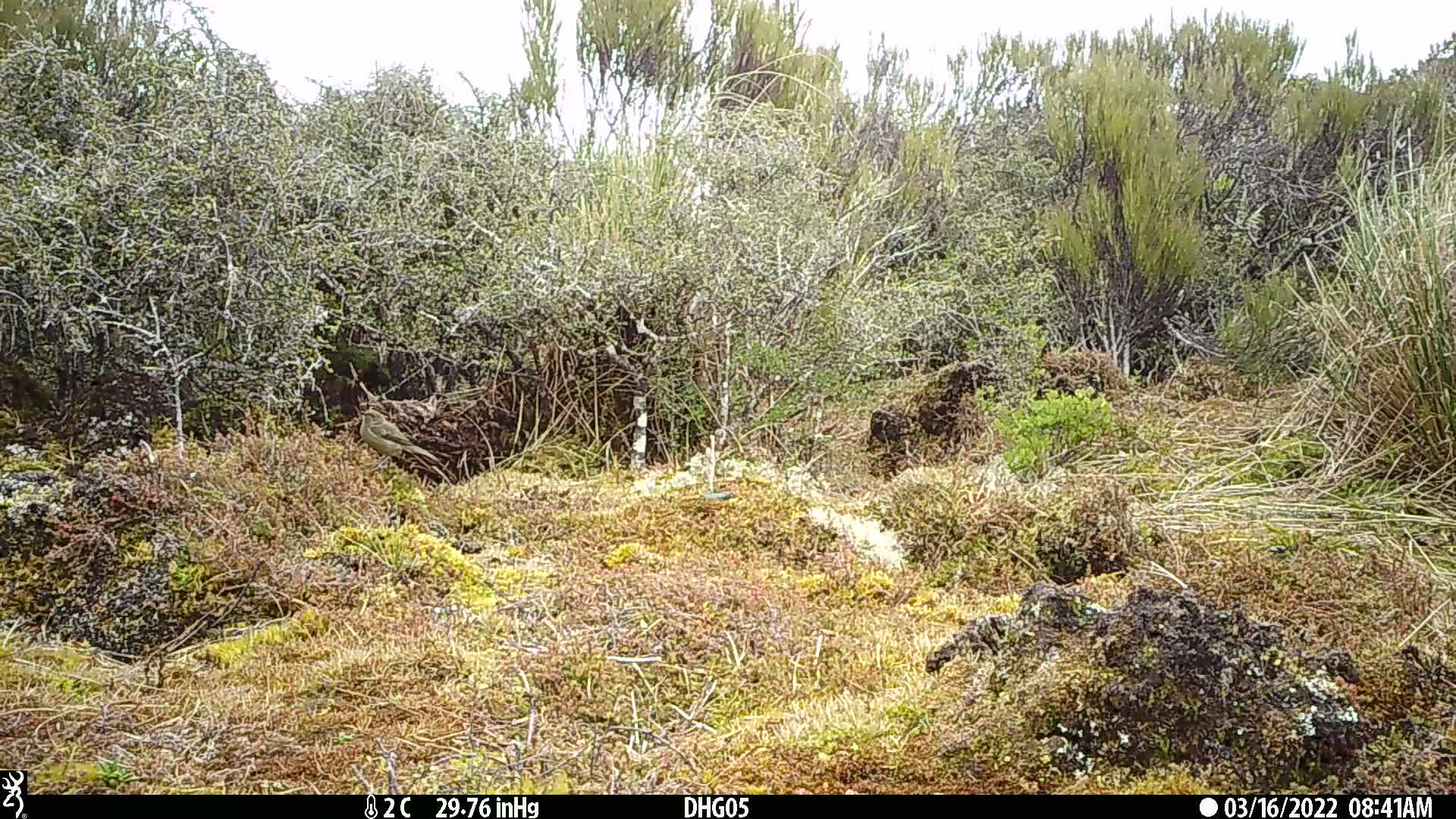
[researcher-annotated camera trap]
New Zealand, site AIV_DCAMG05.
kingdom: Animalia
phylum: Chordata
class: Aves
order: Passeriformes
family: Meliphagidae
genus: Anthornis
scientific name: Anthornis melanura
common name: new zealand bellbird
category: bellbird